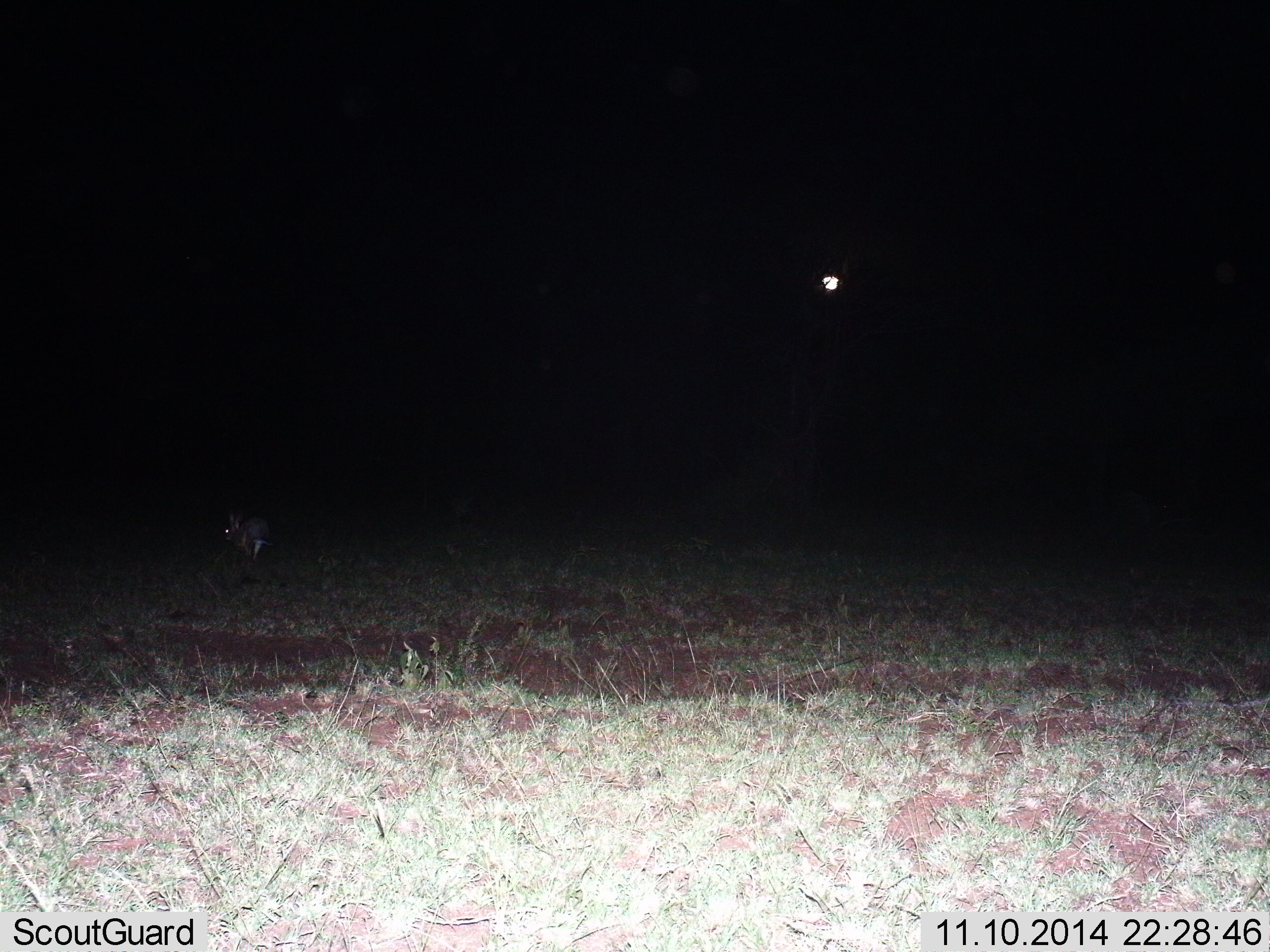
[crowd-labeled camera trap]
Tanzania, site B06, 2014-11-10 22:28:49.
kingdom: Animalia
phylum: Chordata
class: Mammalia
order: Lagomorpha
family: Leporidae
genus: Lepus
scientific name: Lepus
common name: hare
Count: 1.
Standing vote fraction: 20%.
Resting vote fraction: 0%.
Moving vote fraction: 80%.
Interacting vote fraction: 0%.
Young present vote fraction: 0%.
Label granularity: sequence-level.